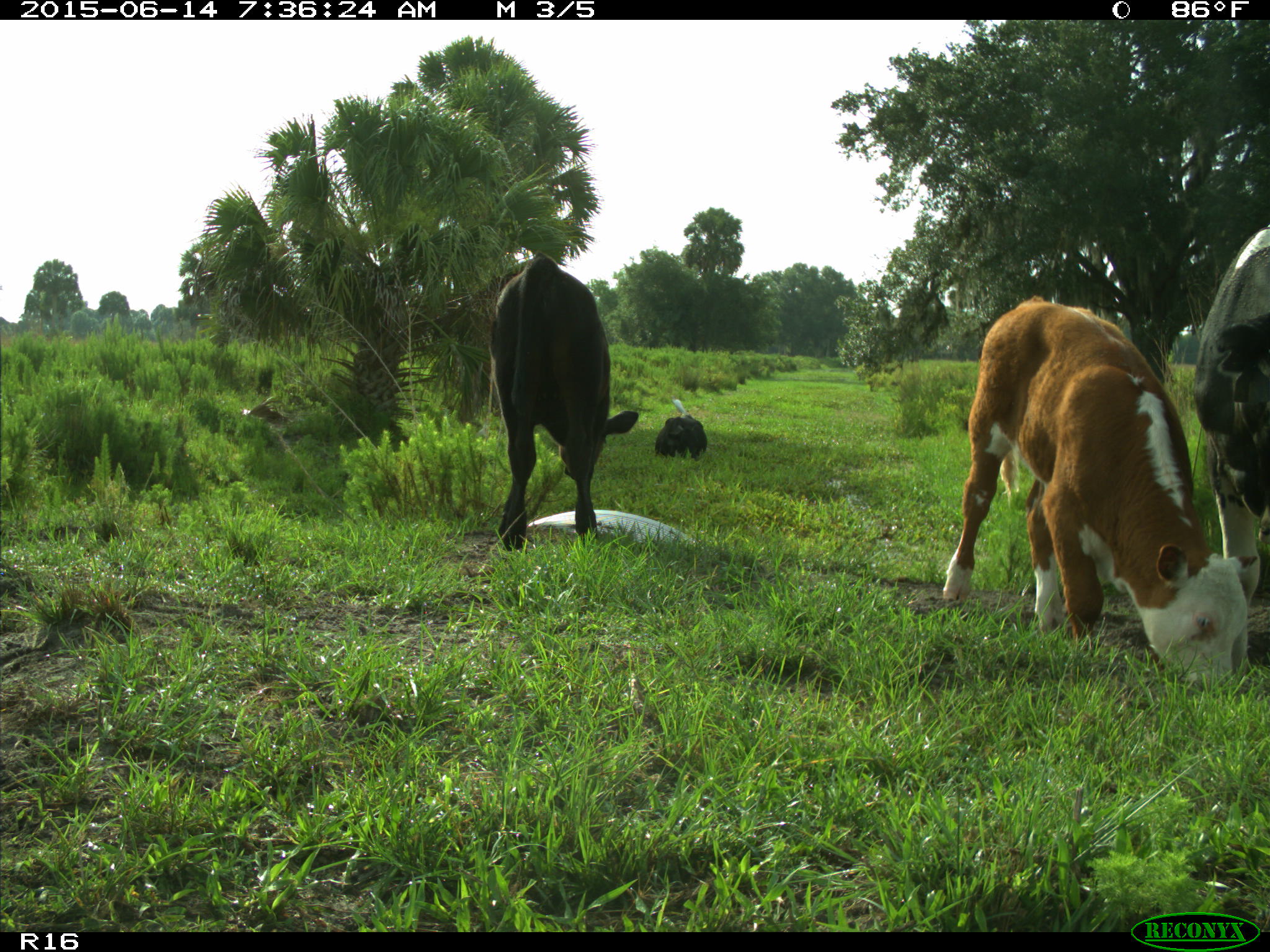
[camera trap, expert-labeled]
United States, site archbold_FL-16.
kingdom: Animalia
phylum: Chordata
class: Mammalia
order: Artiodactyla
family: Bovidae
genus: Bos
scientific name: Bos taurus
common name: domestic cow